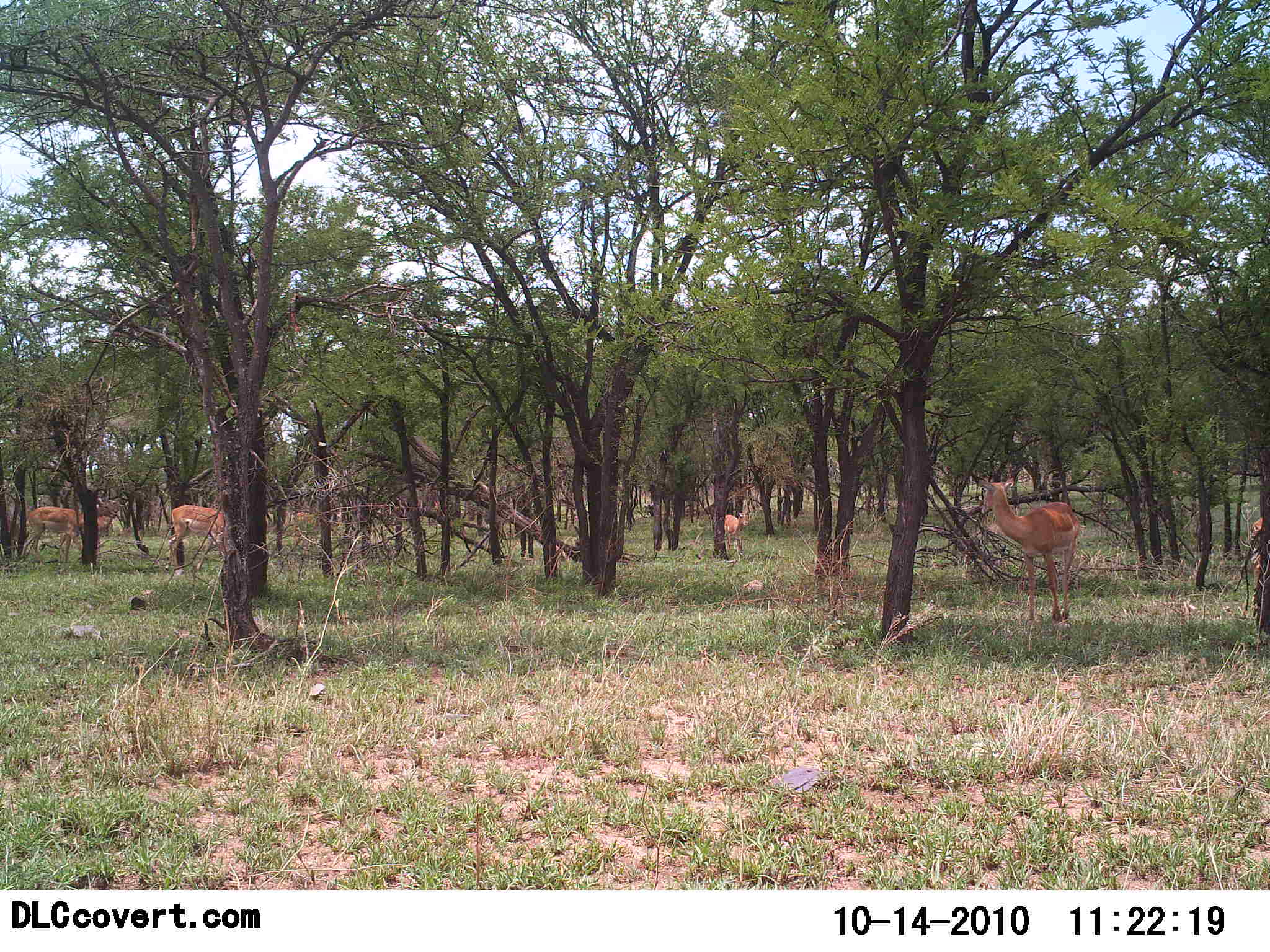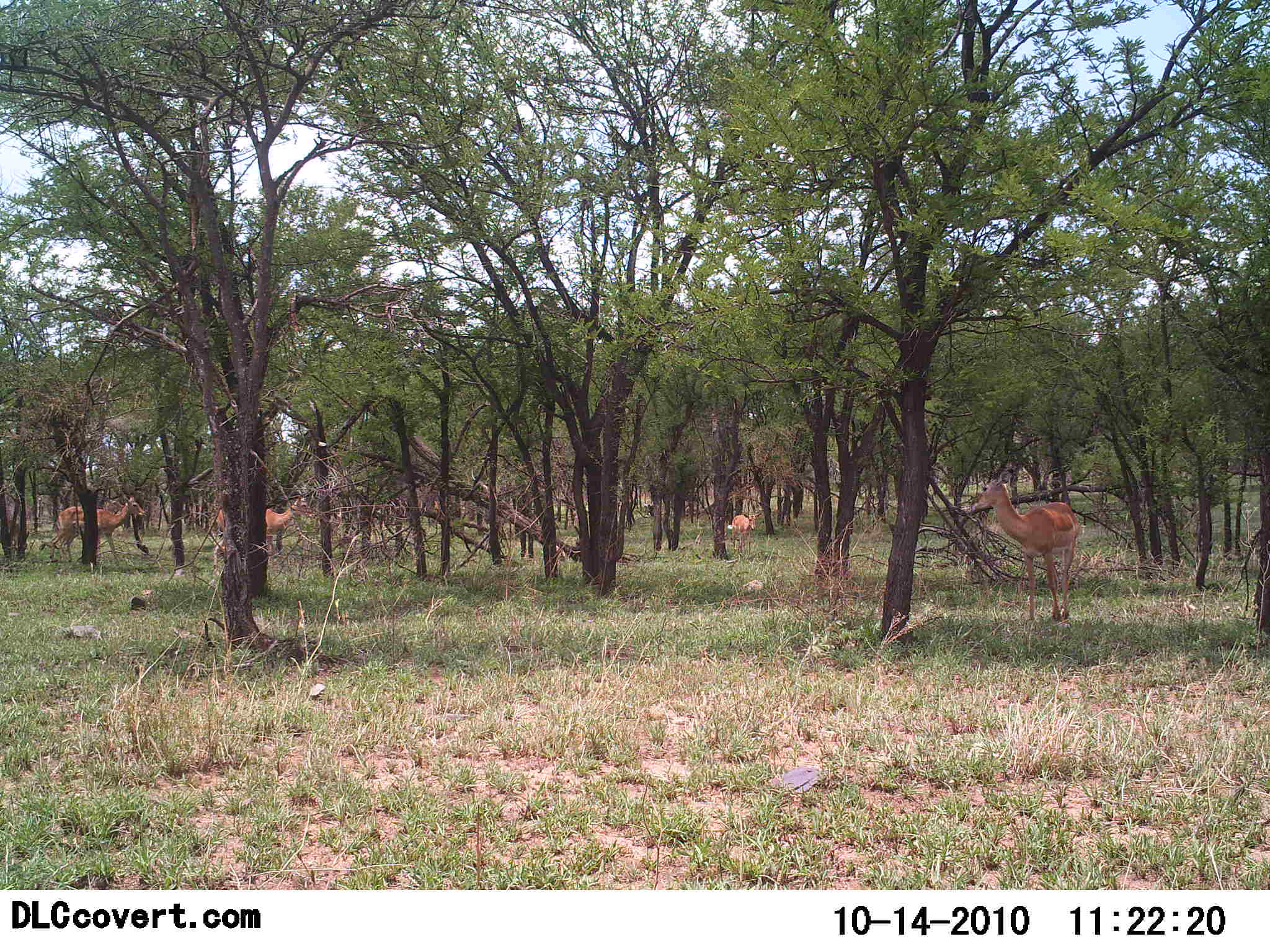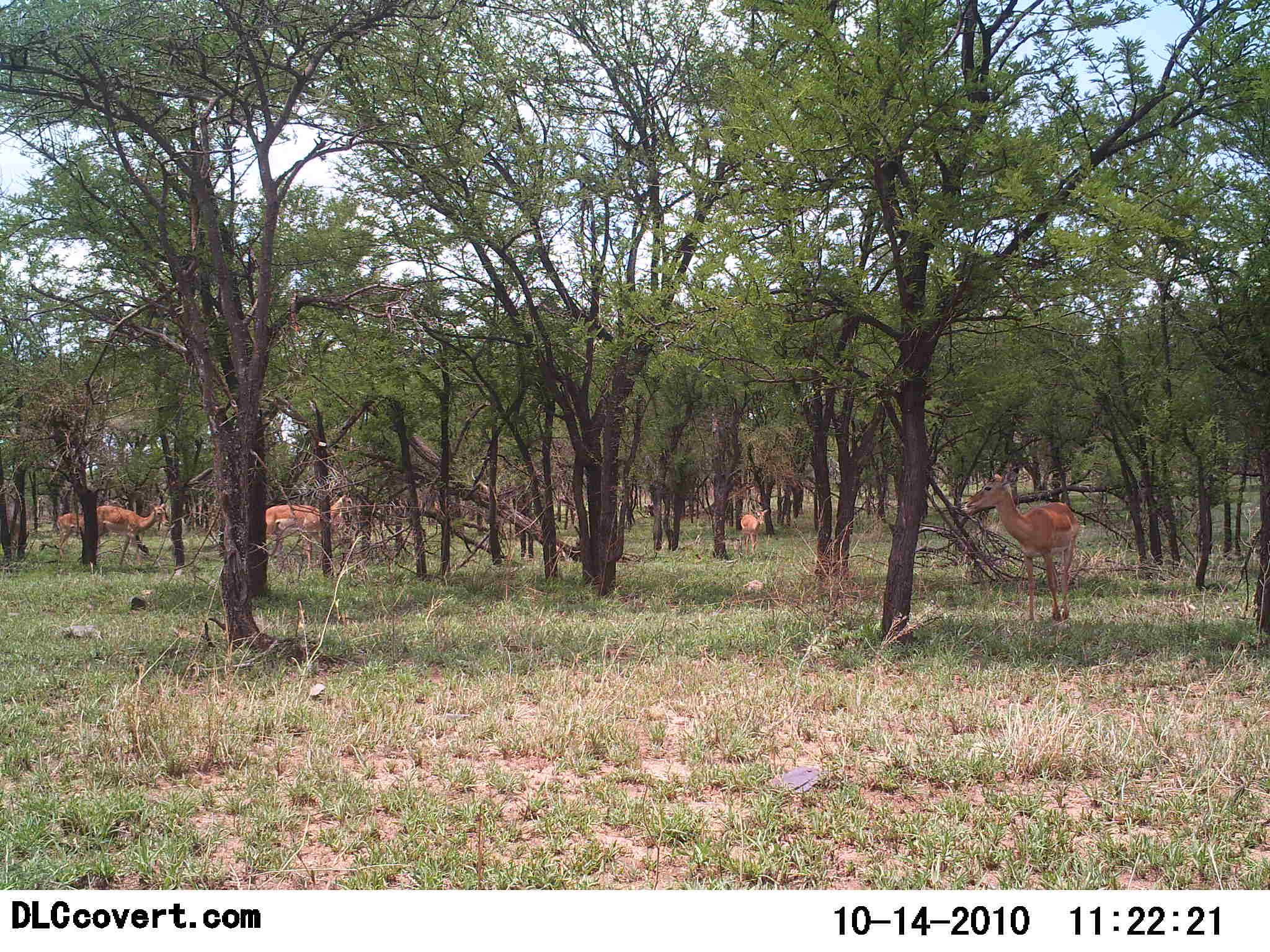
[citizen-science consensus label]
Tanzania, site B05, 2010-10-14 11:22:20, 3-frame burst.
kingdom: Animalia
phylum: Chordata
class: Mammalia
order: Artiodactyla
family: Bovidae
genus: Nanger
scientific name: Nanger granti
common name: grant's gazelle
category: gazellegrants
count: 4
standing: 27%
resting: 0%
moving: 82%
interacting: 0%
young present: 0%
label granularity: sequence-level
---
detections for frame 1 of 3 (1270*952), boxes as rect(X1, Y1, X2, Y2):
animal: rect(977, 478, 1081, 627); rect(19, 487, 117, 566); rect(164, 503, 227, 573); rect(53, 511, 113, 566); rect(1245, 518, 1270, 619); rect(724, 509, 751, 559)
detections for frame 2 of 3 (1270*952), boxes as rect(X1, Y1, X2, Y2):
animal: rect(968, 469, 1081, 625); rect(212, 493, 312, 576); rect(48, 493, 148, 568); rect(55, 497, 124, 562); rect(727, 510, 762, 555)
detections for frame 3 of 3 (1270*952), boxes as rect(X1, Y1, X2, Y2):
animal: rect(961, 468, 1082, 625); rect(264, 490, 362, 570); rect(75, 501, 170, 568); rect(54, 499, 127, 561); rect(740, 506, 769, 553)